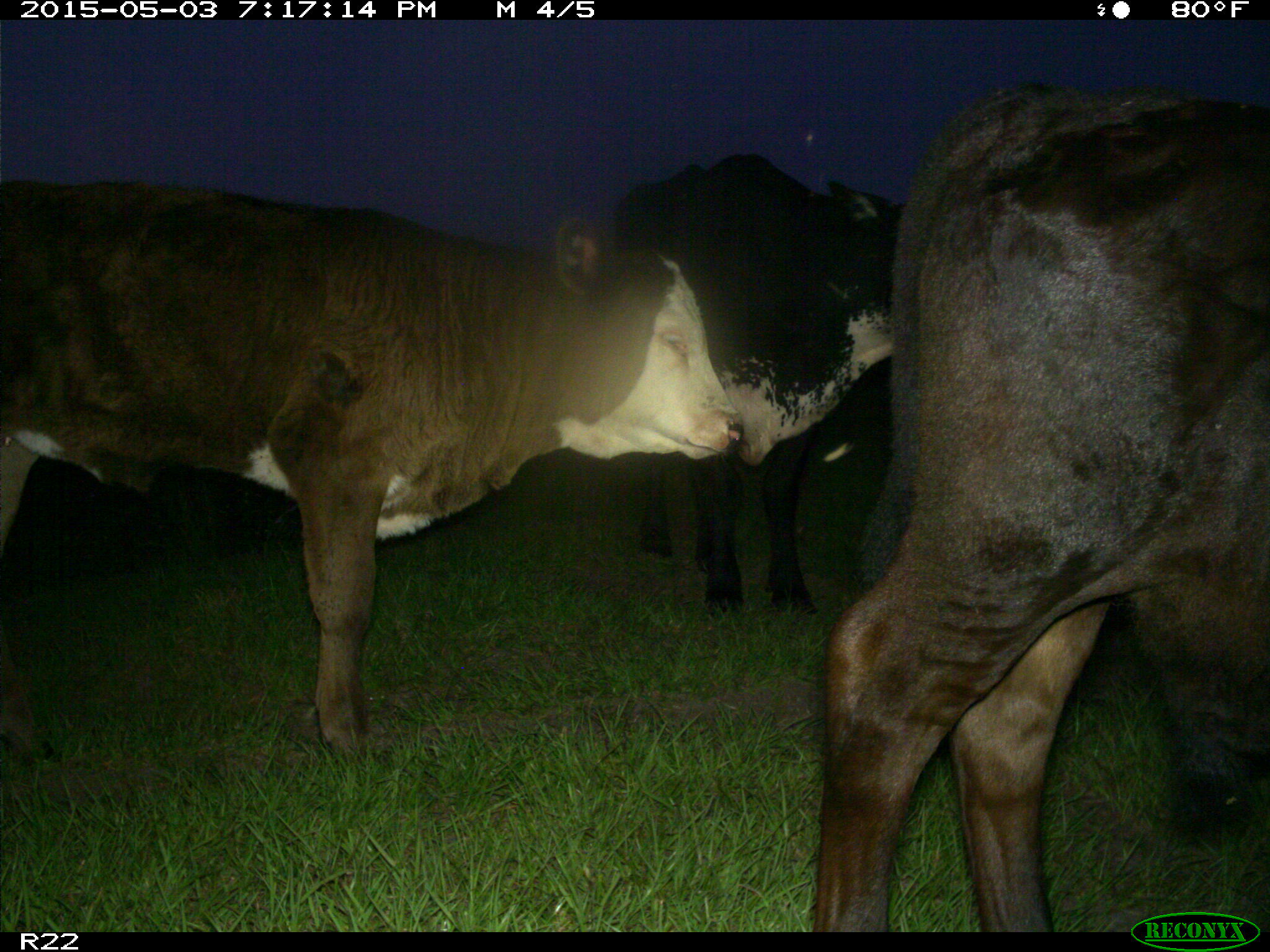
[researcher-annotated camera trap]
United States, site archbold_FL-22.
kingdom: Animalia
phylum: Chordata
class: Mammalia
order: Artiodactyla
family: Bovidae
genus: Bos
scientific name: Bos taurus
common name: domestic cow